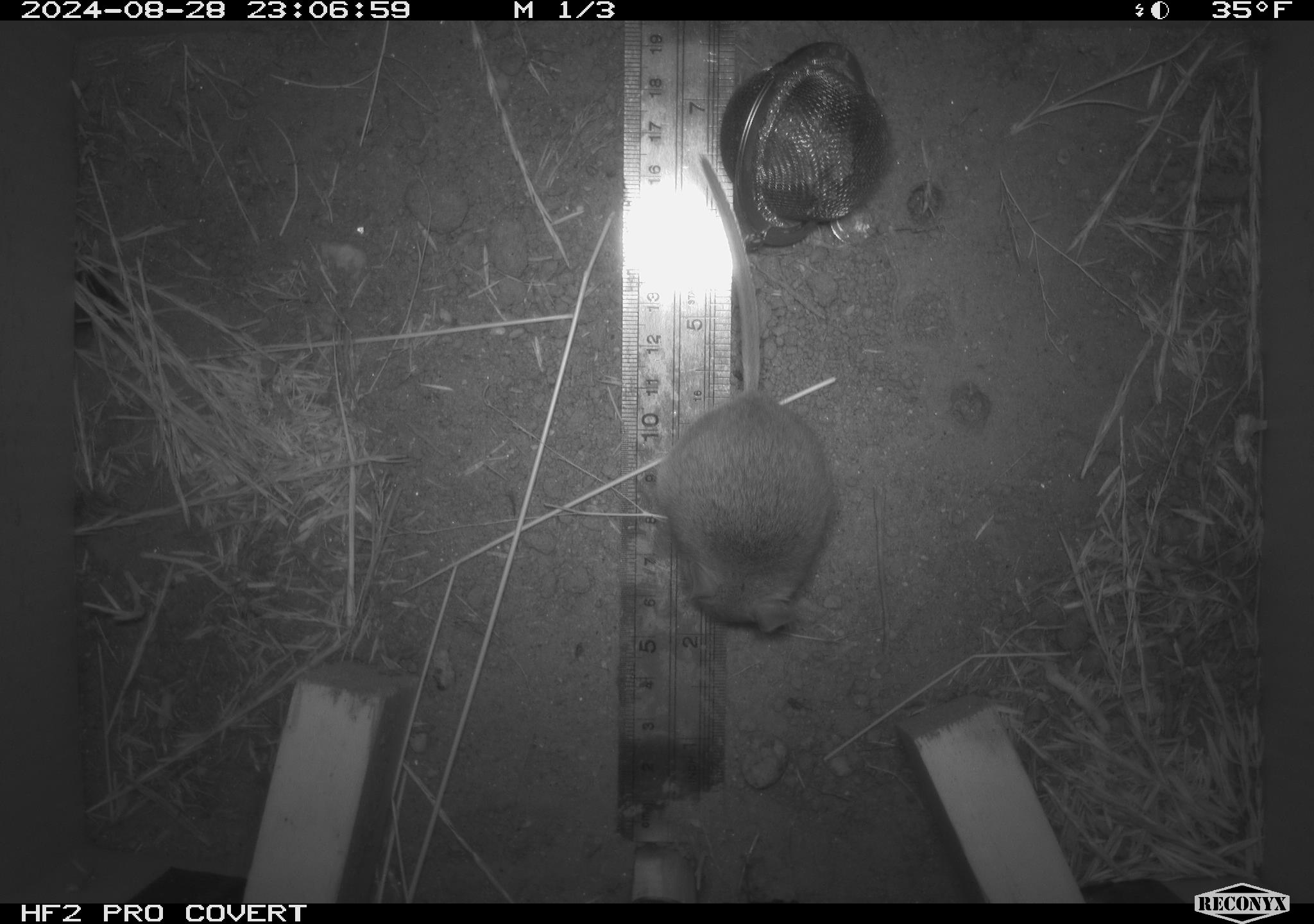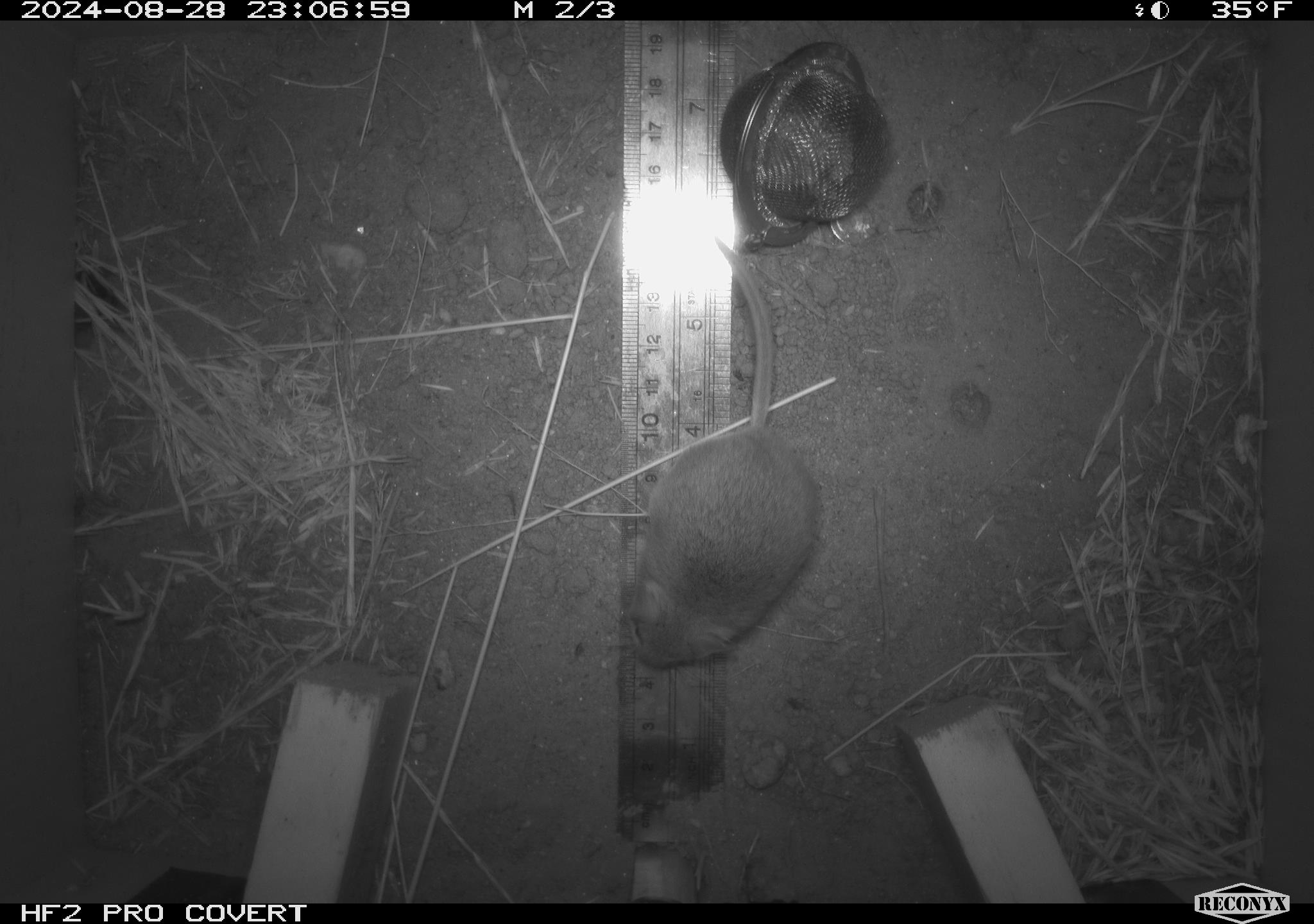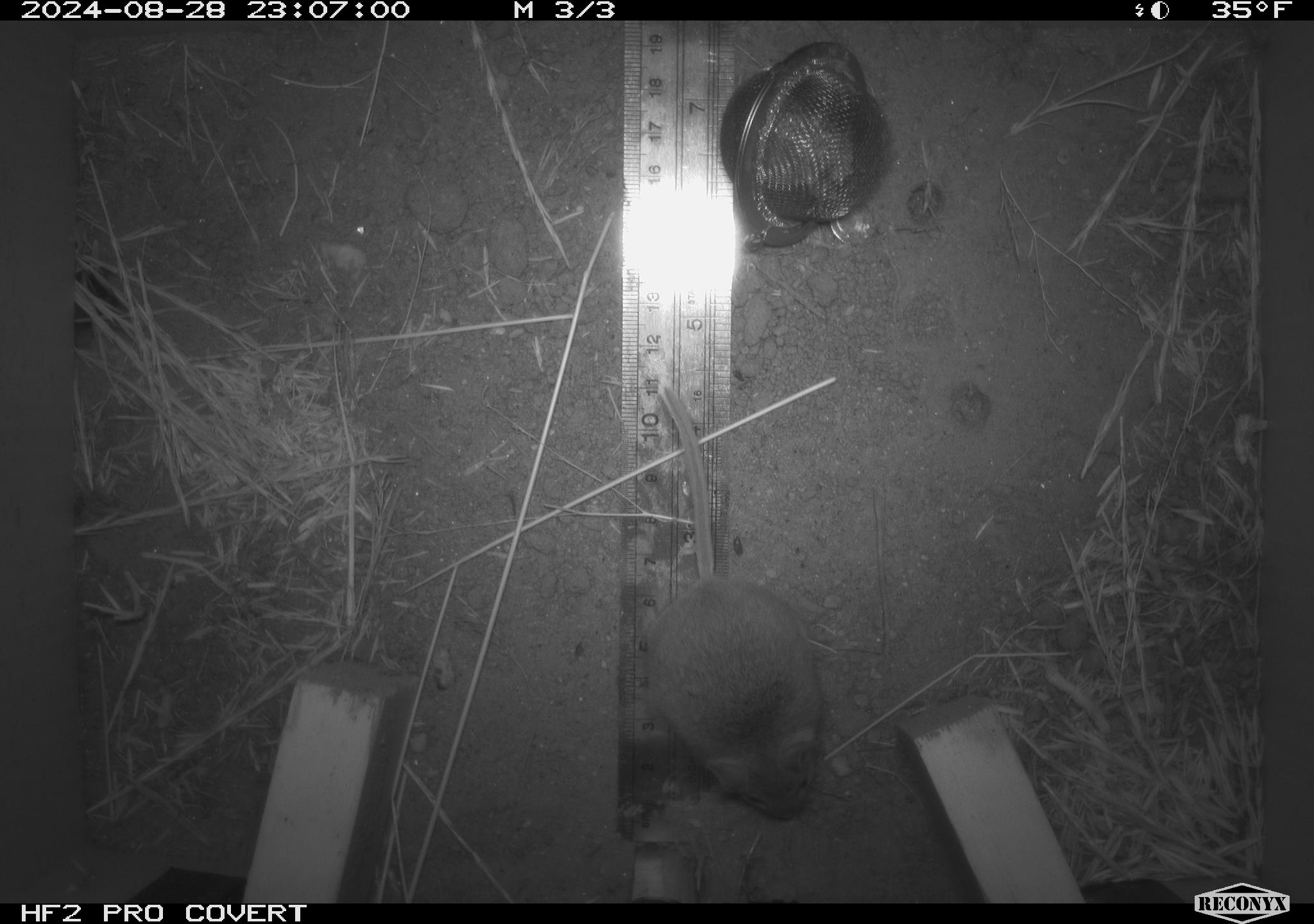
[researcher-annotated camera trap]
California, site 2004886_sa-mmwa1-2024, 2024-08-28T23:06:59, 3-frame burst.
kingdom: Animalia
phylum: Chordata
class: Mammalia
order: Rodentia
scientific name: Rodentia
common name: mouse species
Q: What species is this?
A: Mouse species (Rodentia).